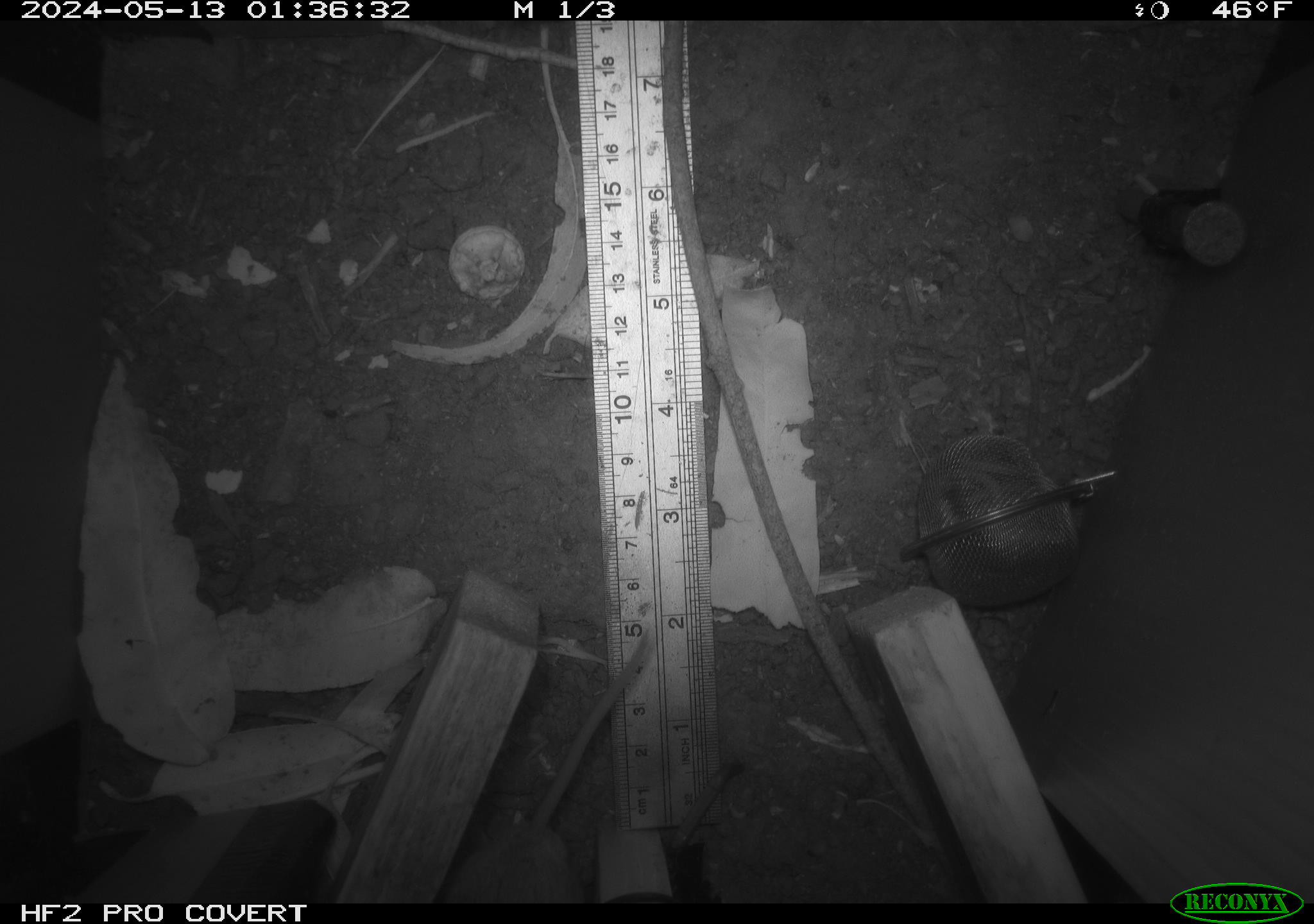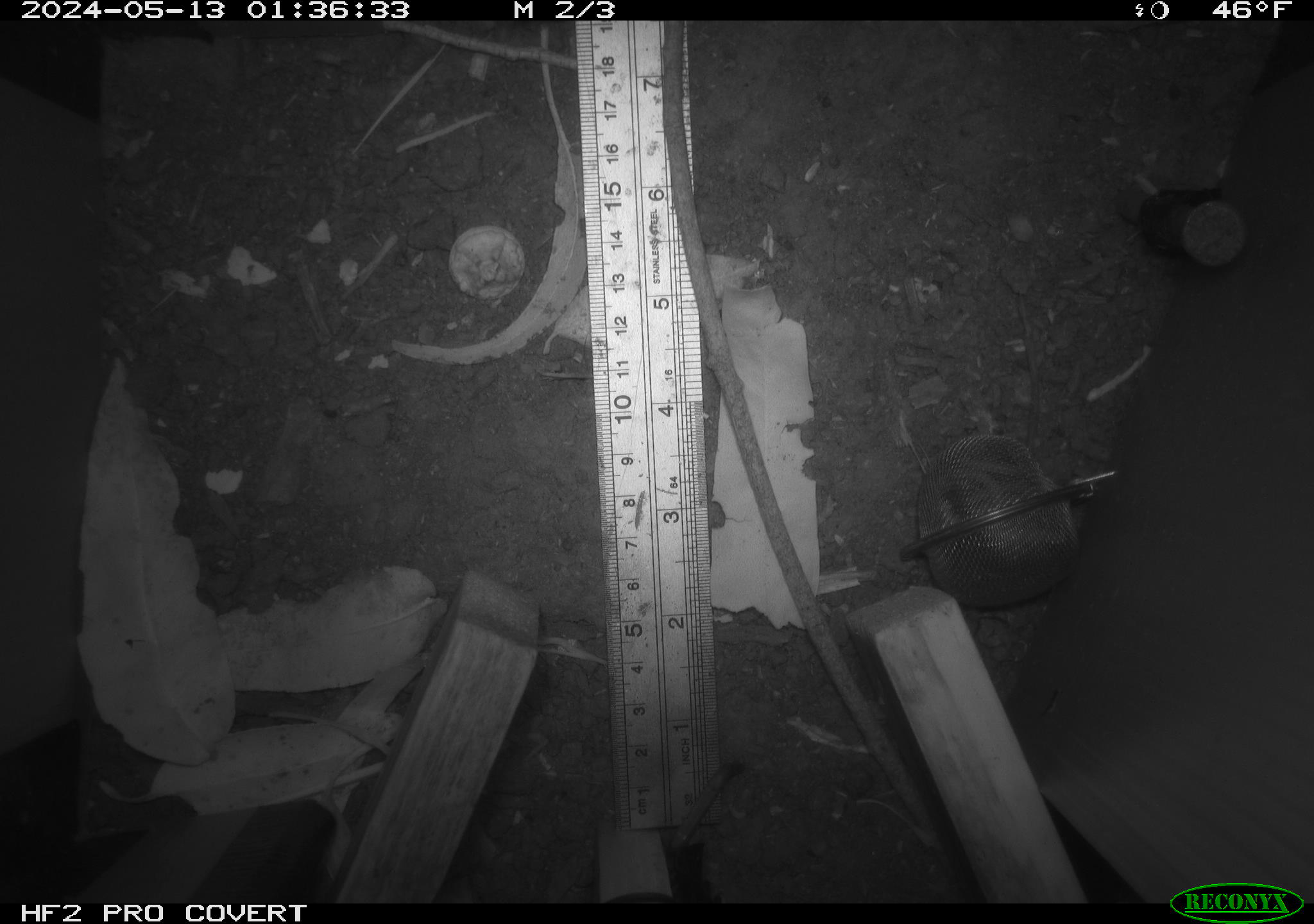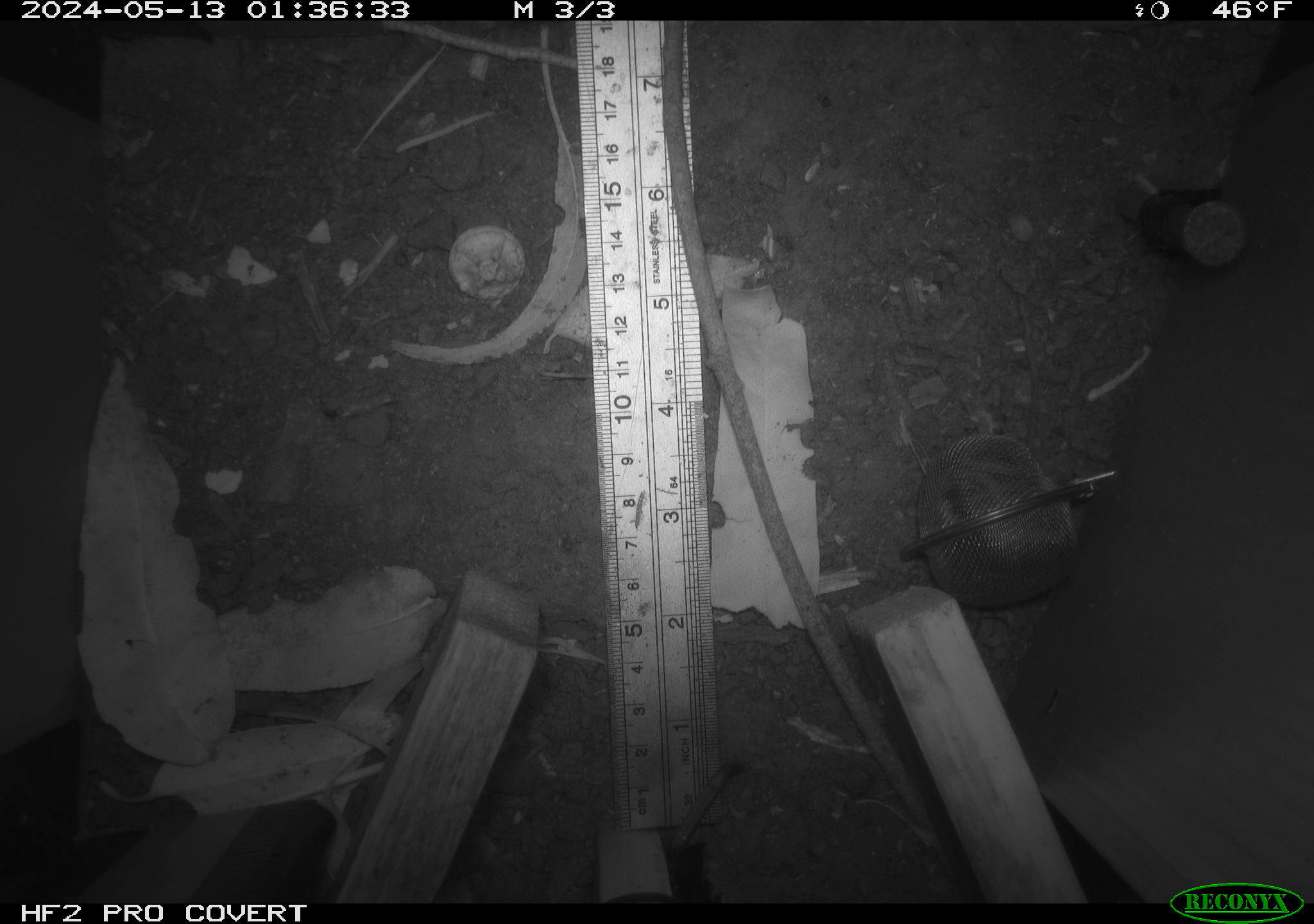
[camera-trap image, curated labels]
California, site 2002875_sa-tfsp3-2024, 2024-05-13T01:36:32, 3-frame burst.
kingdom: Animalia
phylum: Chordata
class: Mammalia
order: Rodentia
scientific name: Rodentia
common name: rodent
Rodent (Rodentia).